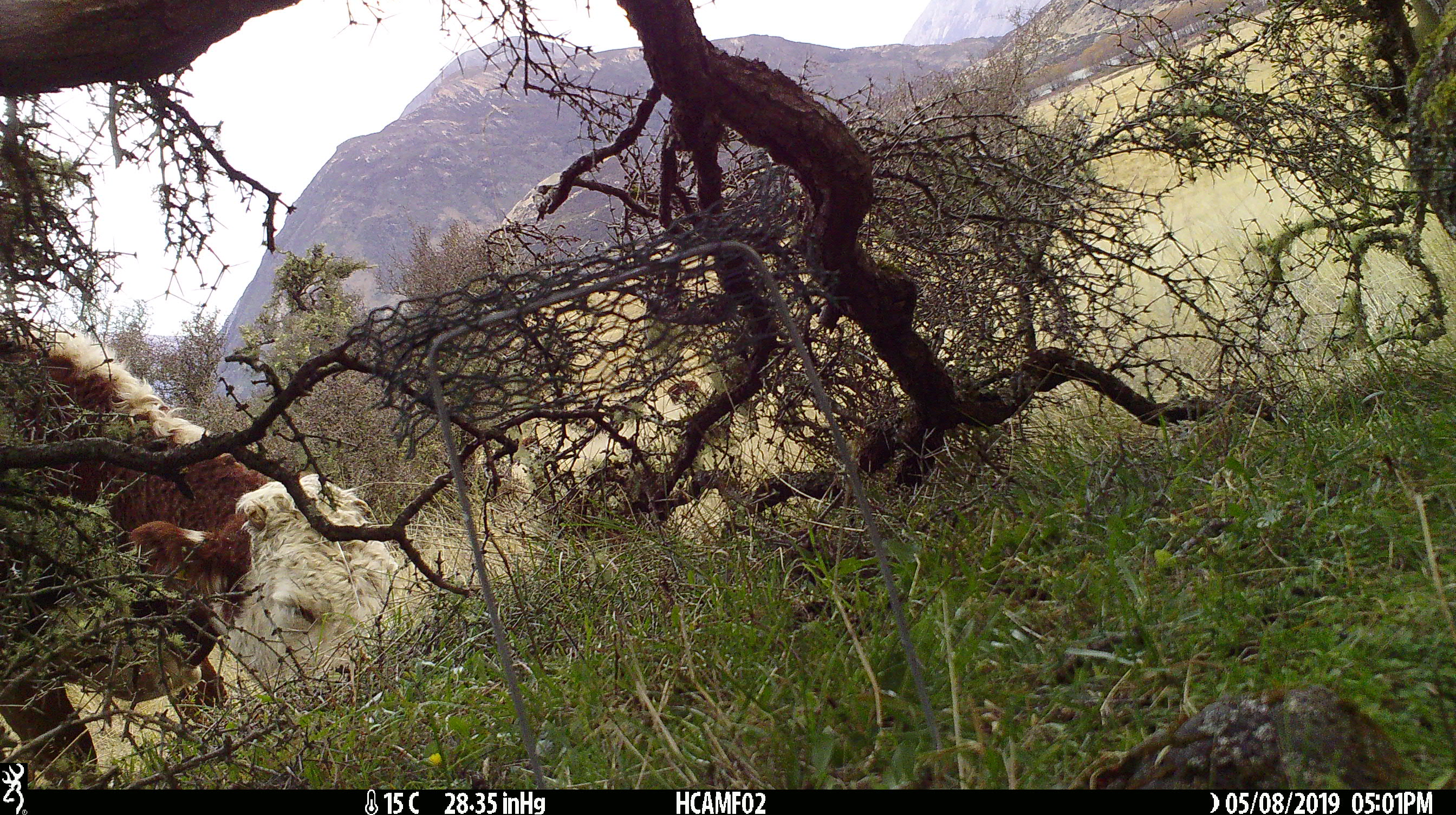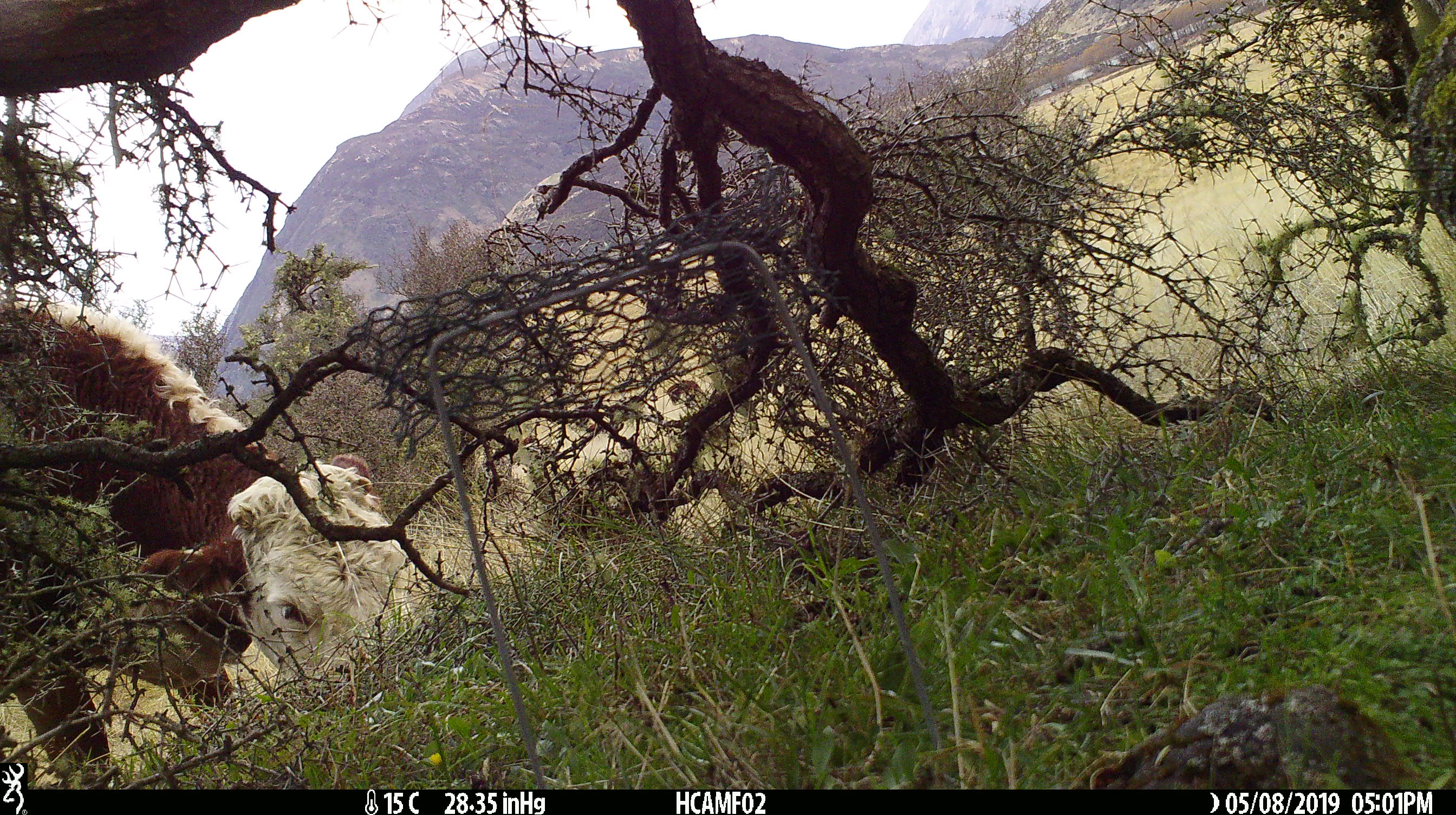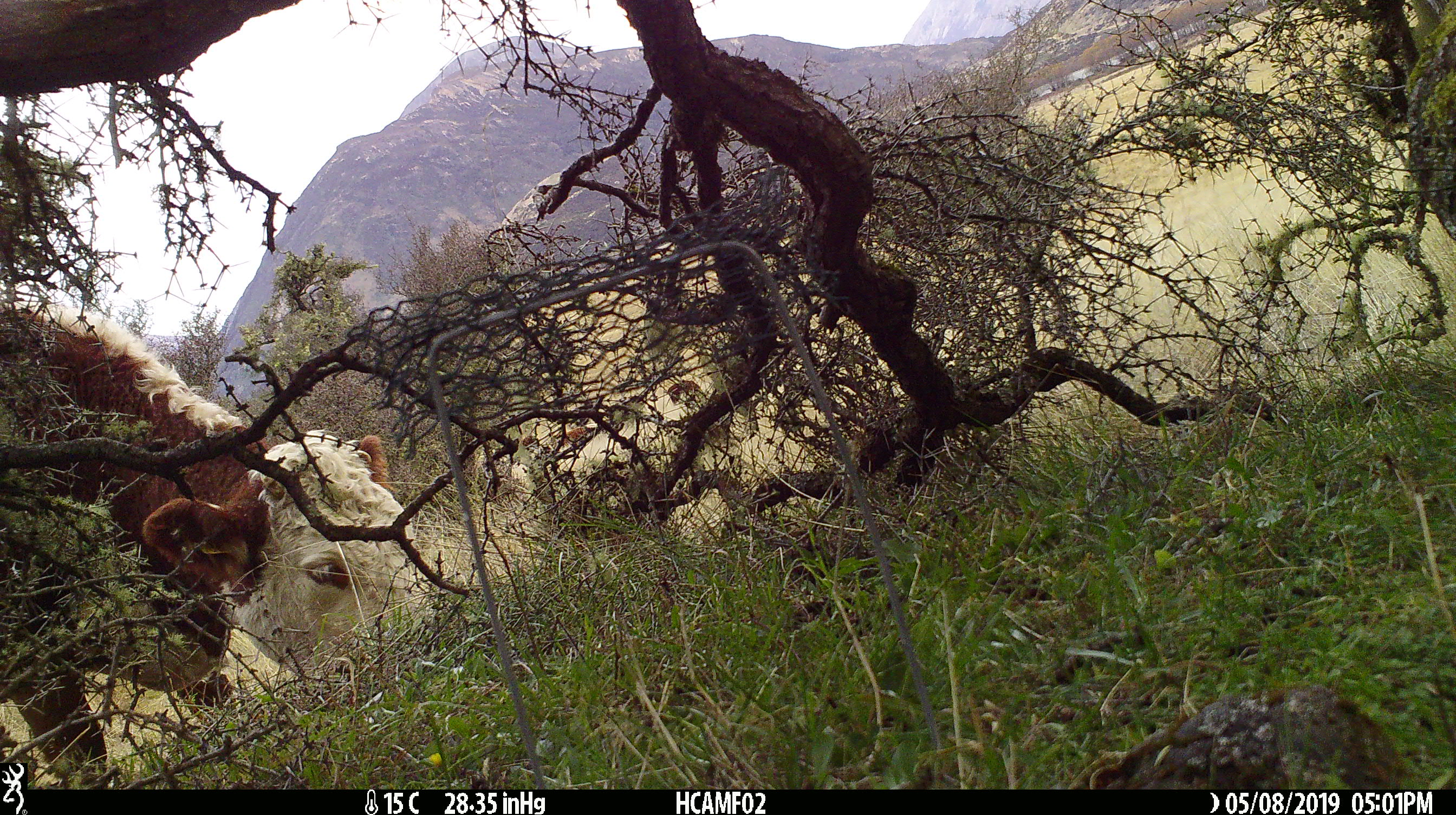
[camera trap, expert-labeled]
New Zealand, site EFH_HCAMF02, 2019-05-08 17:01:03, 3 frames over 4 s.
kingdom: Animalia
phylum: Chordata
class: Mammalia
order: Artiodactyla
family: Bovidae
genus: Bos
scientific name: Bos taurus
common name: domestic cow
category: cow